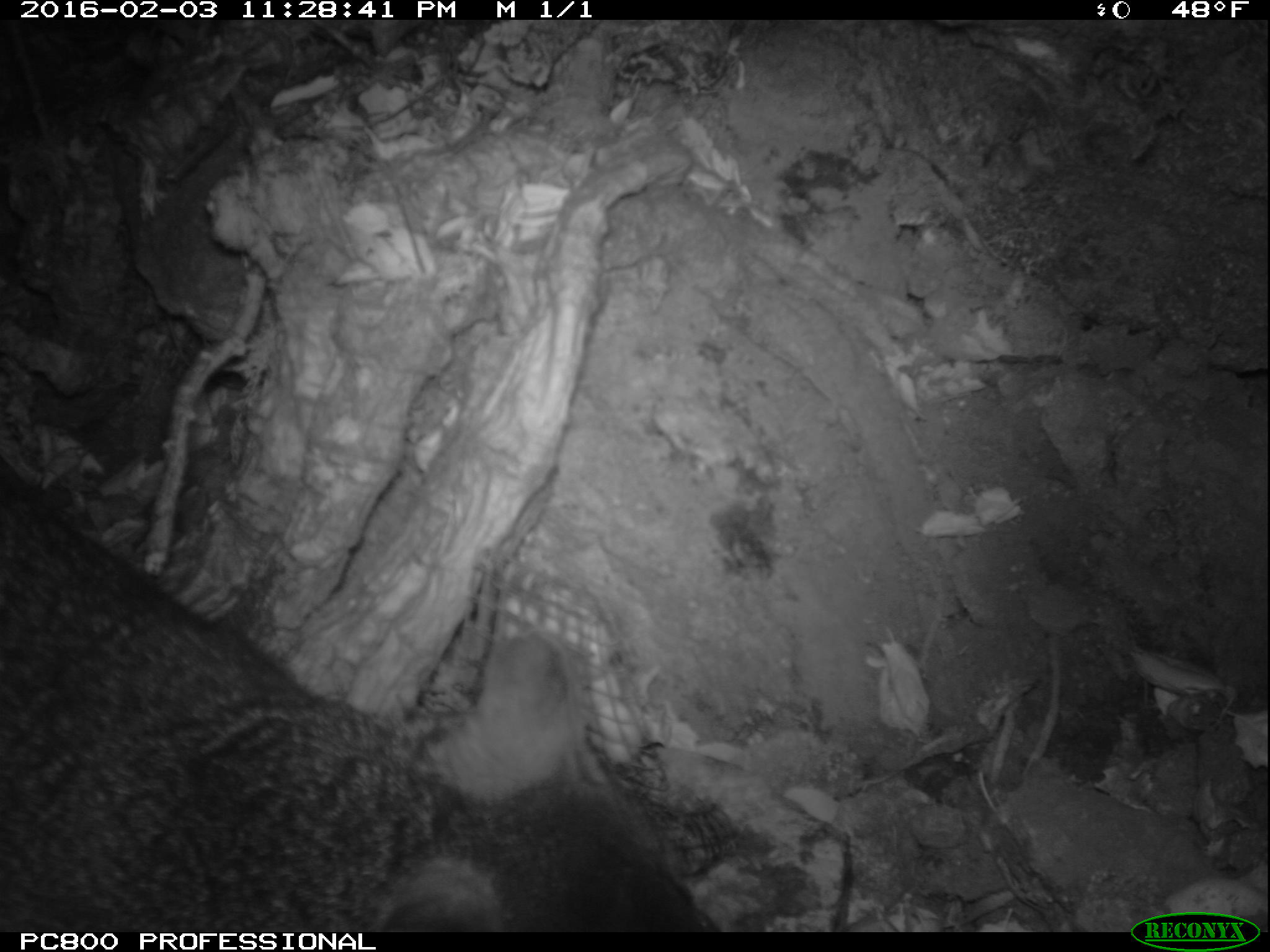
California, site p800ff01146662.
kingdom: Animalia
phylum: Chordata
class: Mammalia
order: Carnivora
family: Canidae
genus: Urocyon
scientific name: Urocyon littoralis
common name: island fox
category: fox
Fox (island fox) (Urocyon littoralis).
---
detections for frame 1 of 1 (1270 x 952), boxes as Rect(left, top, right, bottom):
fox: Rect(0, 456, 723, 932)